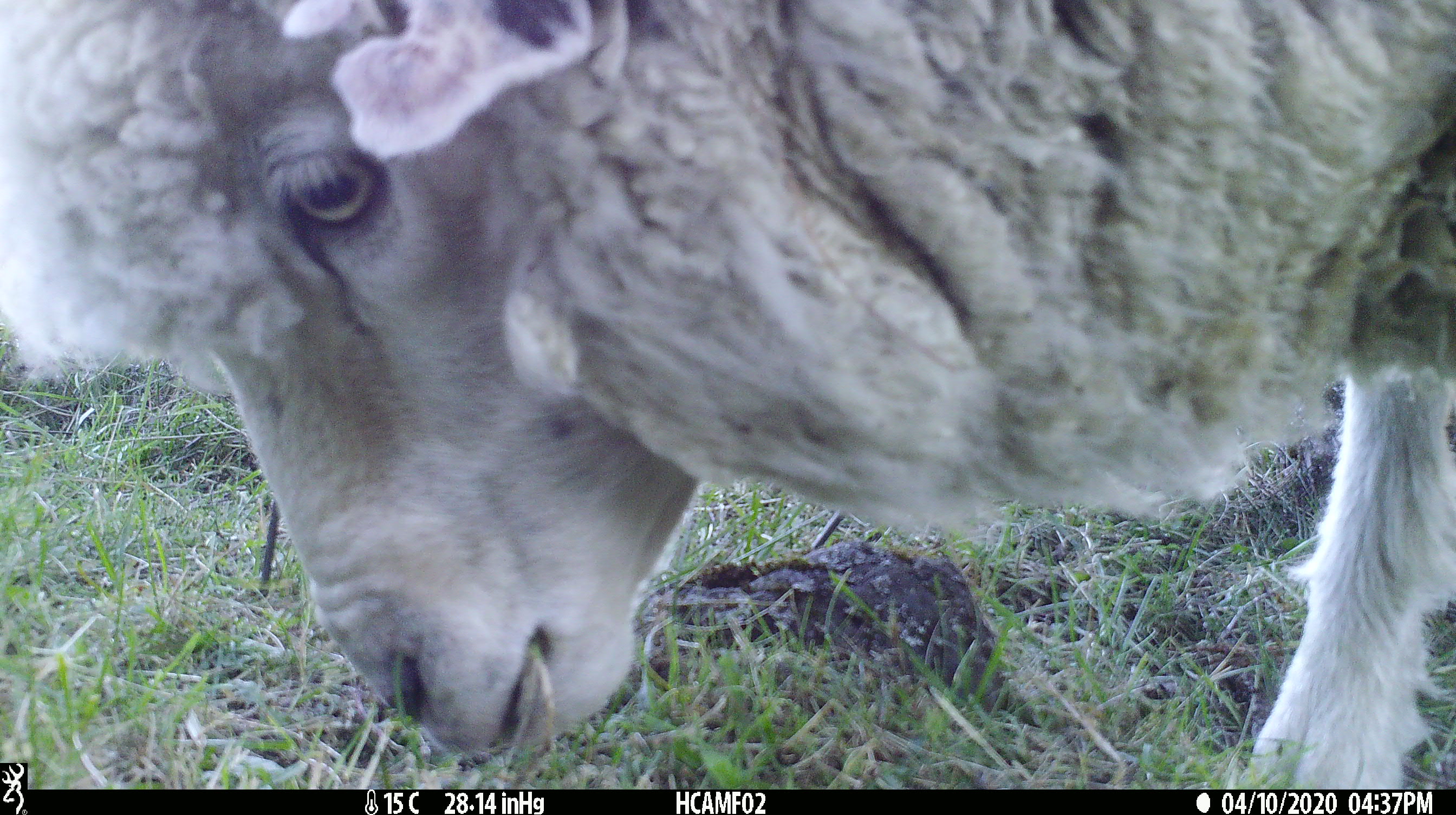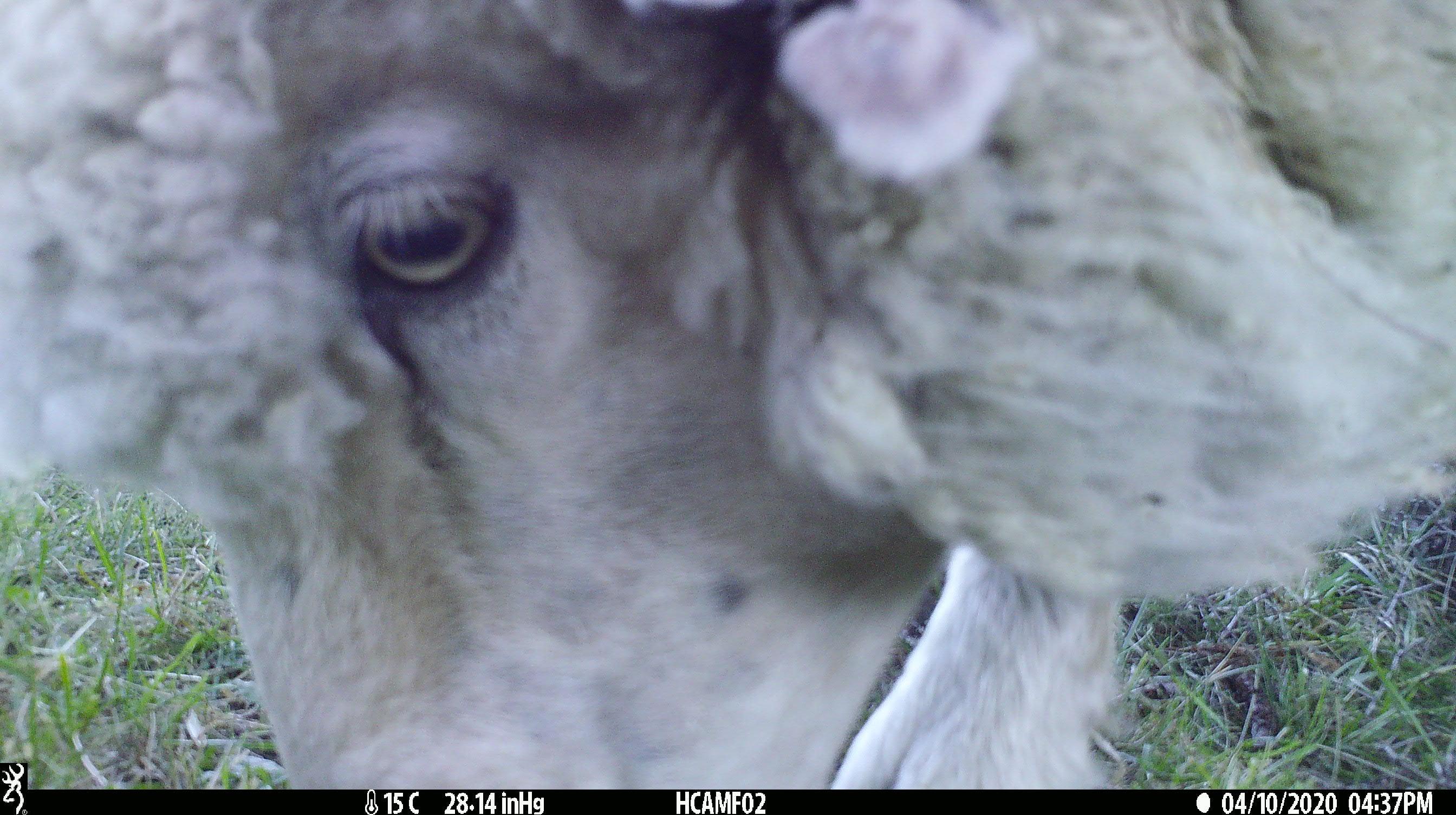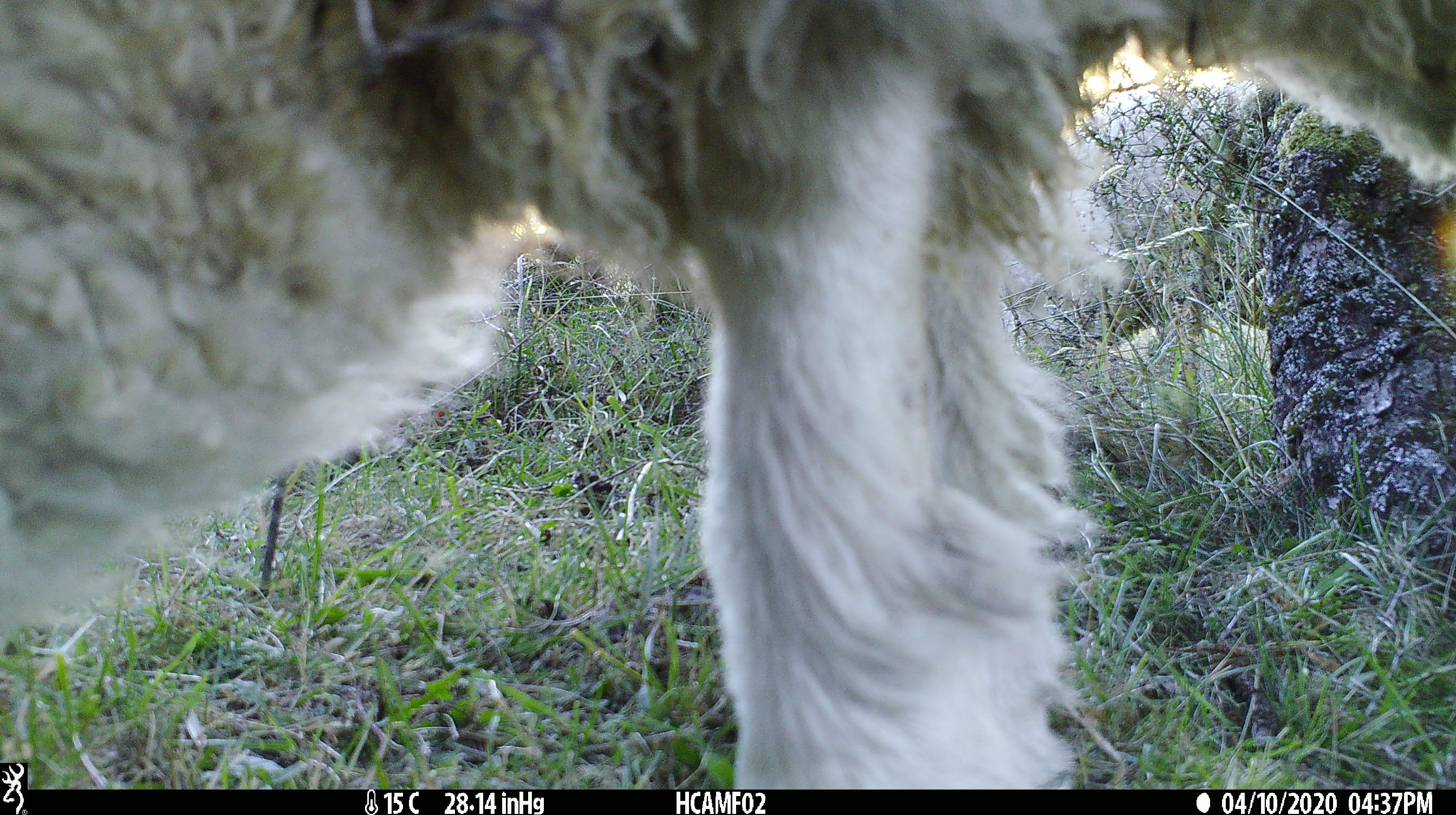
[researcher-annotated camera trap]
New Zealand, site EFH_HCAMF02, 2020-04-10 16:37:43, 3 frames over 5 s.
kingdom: Animalia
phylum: Chordata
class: Mammalia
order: Artiodactyla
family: Bovidae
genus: Ovis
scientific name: Ovis aries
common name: domestic sheep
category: sheep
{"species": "sheep (domestic sheep) (Ovis aries)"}